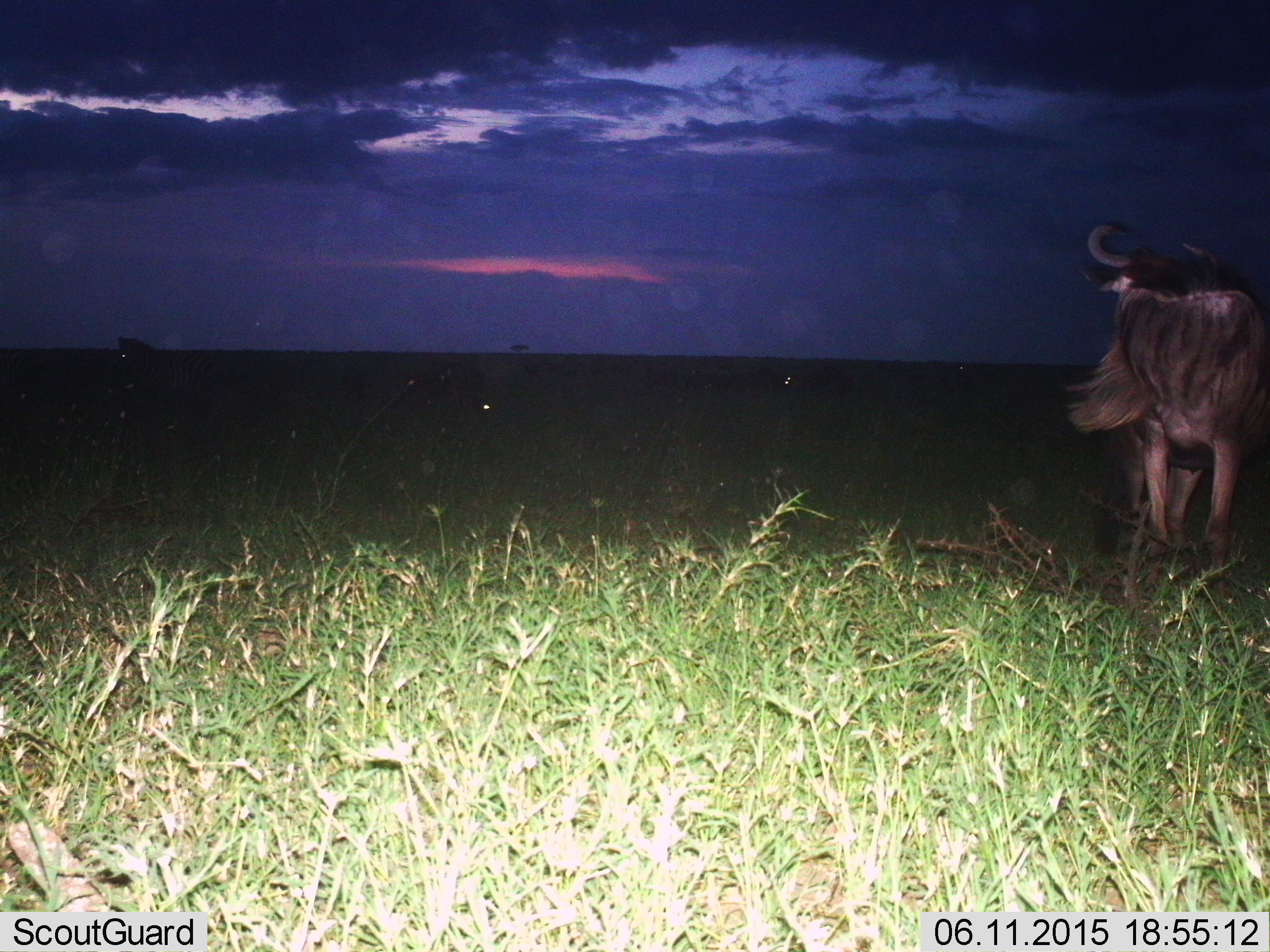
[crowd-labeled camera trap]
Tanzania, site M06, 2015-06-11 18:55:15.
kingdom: Animalia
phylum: Chordata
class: Mammalia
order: Artiodactyla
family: Bovidae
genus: Connochaetes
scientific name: Connochaetes taurinus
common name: blue wildebeest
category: wildebeest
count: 1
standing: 80%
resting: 10%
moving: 30%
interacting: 0%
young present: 0%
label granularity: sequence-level